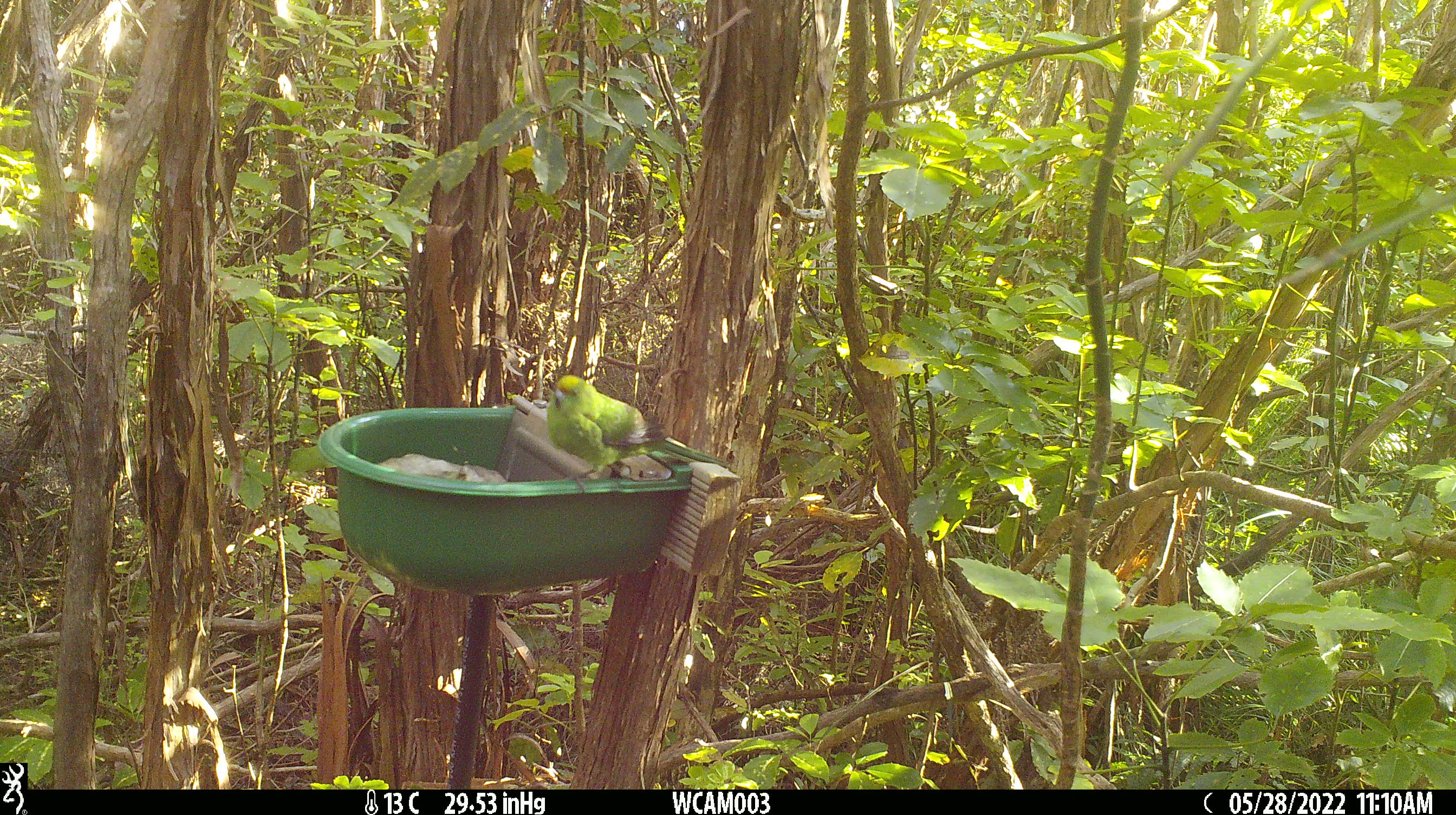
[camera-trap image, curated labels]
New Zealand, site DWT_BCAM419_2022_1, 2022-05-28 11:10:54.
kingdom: Animalia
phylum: Chordata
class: Aves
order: Psittaciformes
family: Psittaculidae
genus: Cyanoramphus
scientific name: Cyanoramphus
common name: parakeet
Parakeet (Cyanoramphus).